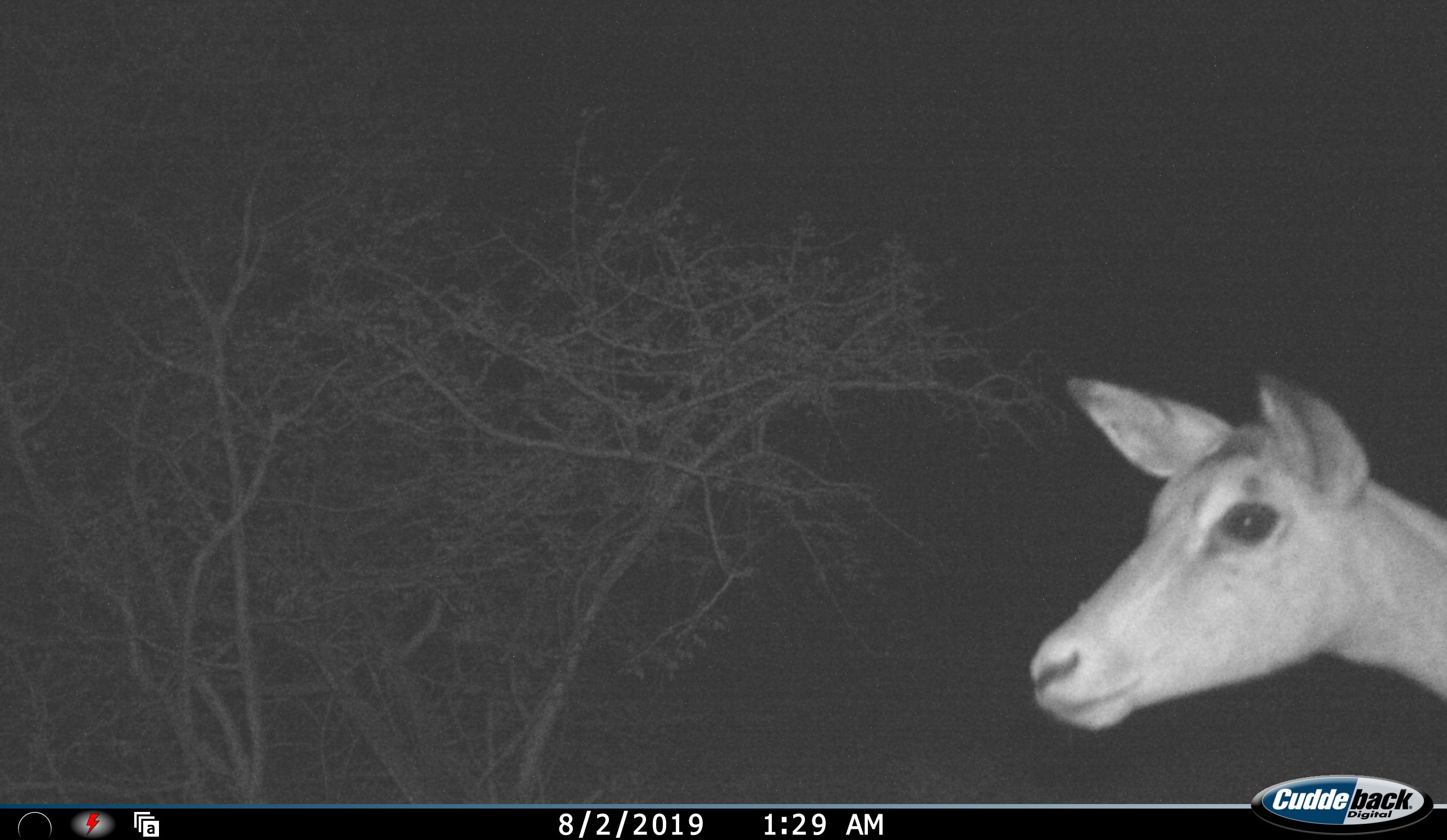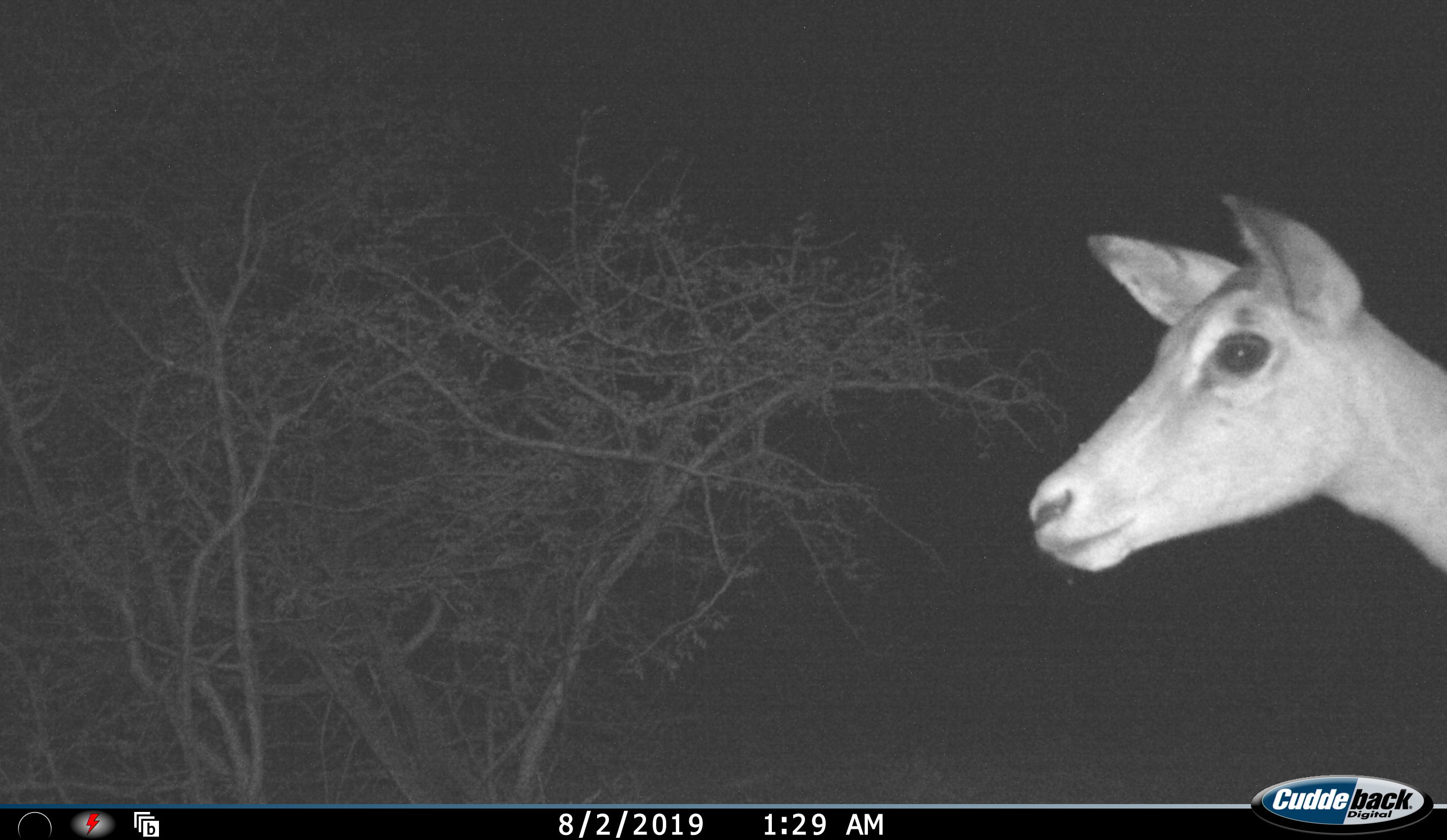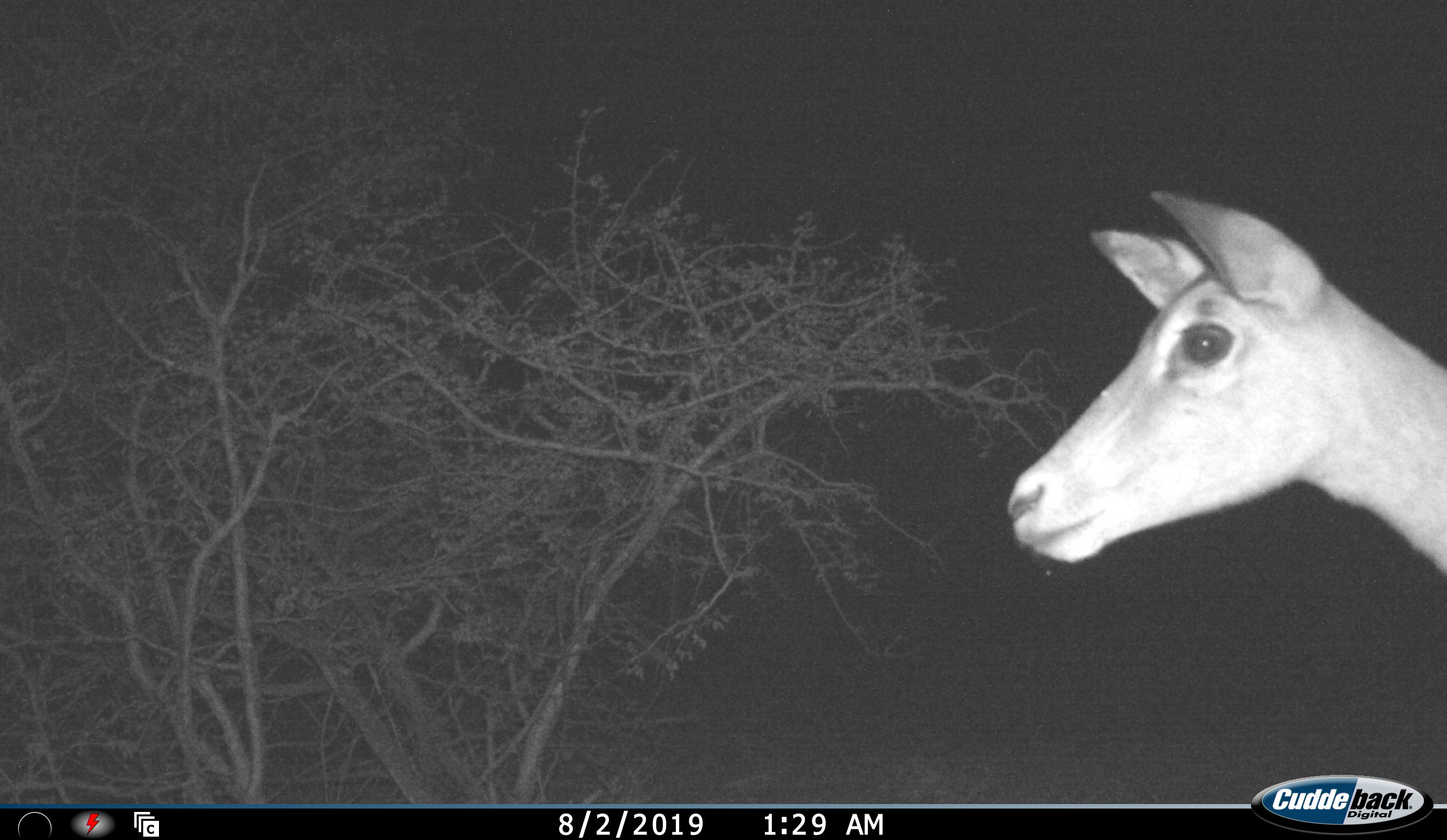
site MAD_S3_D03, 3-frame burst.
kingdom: Animalia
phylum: Chordata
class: Mammalia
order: Artiodactyla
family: Bovidae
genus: Aepyceros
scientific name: Aepyceros melampus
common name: impala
Impala (Aepyceros melampus), count 1. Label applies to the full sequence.